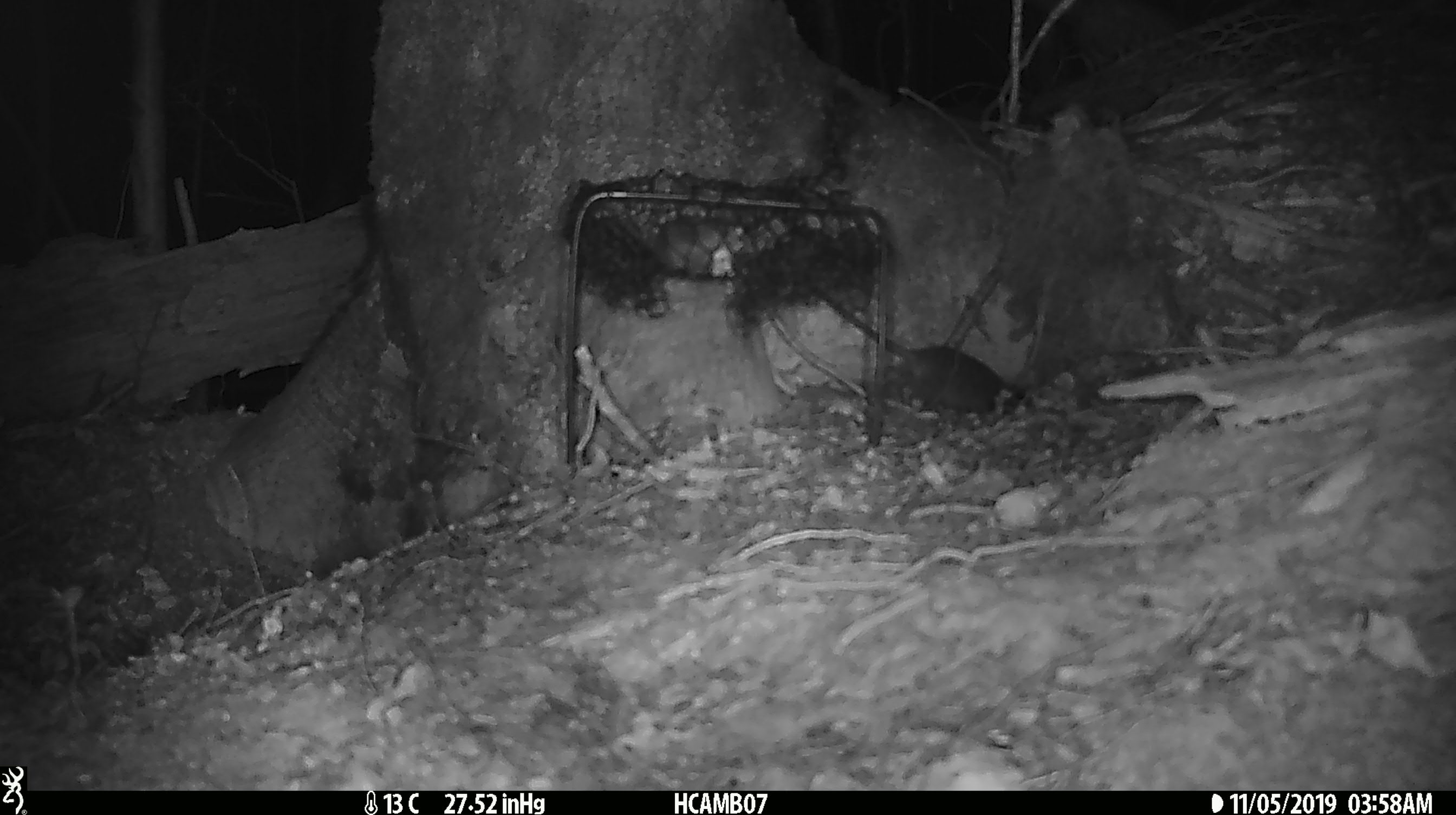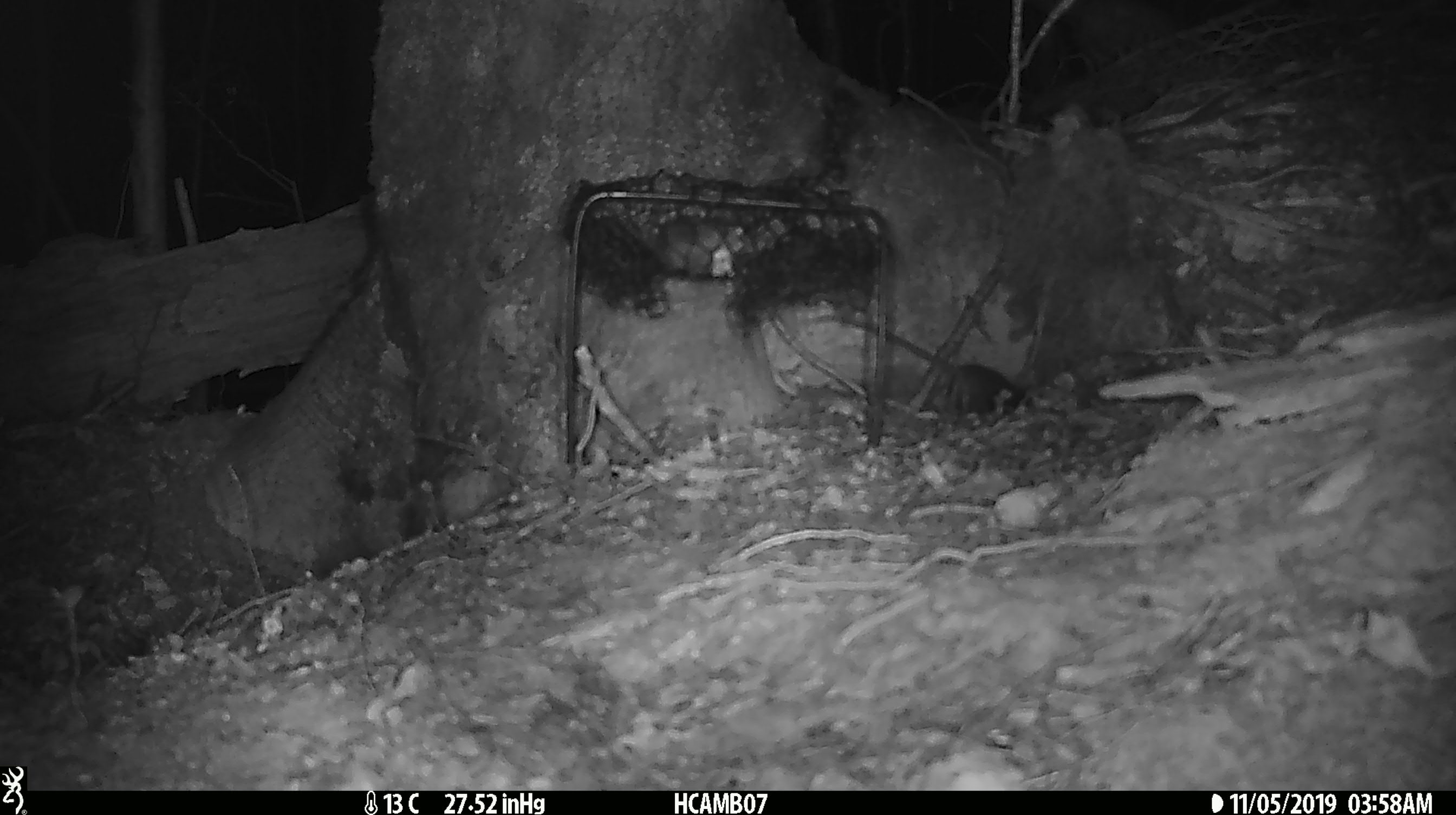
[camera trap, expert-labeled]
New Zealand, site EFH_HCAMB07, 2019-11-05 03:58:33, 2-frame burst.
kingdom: Animalia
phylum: Chordata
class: Mammalia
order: Rodentia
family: Muridae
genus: Mus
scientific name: Mus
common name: mouse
Mouse (Mus).